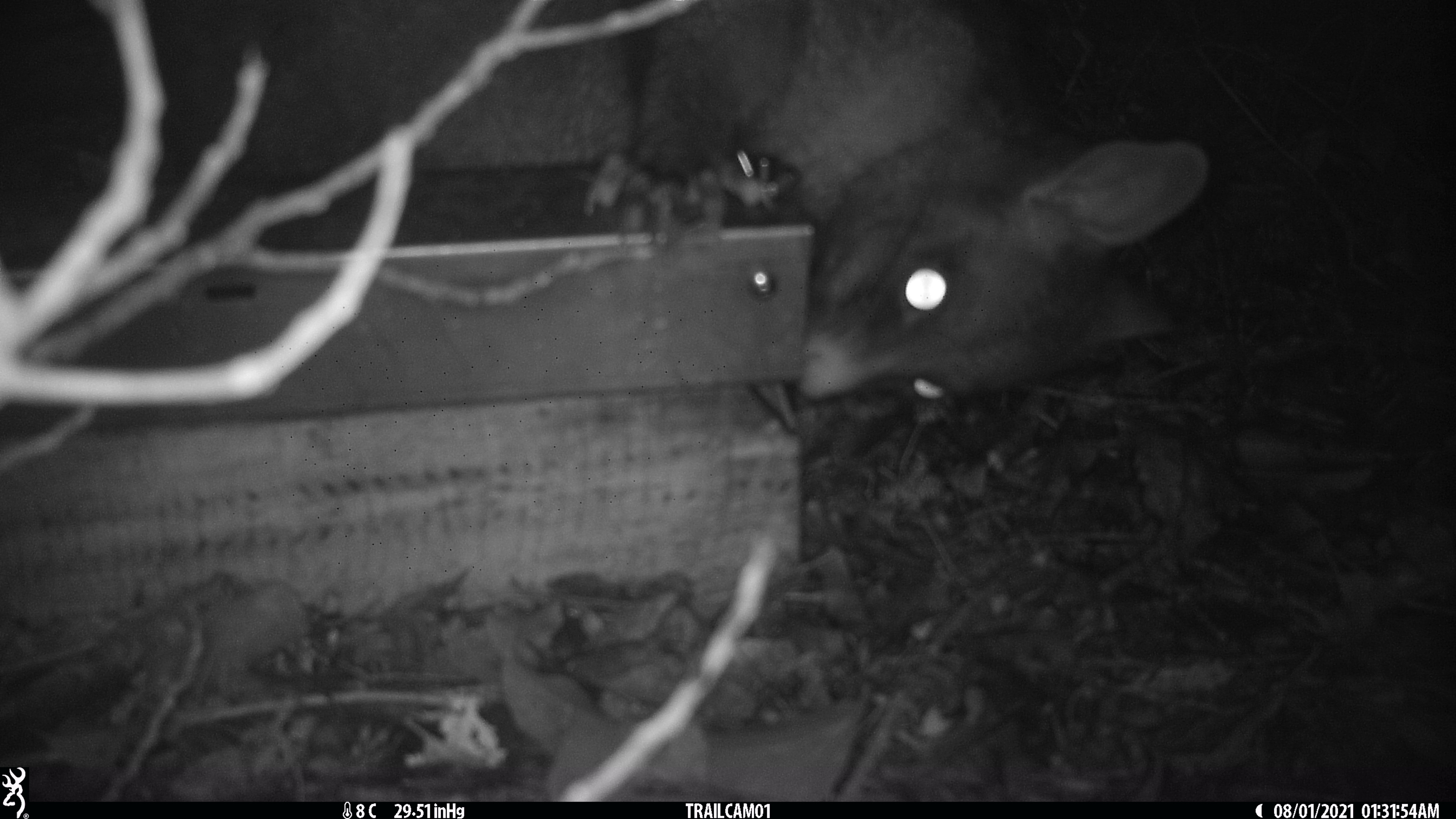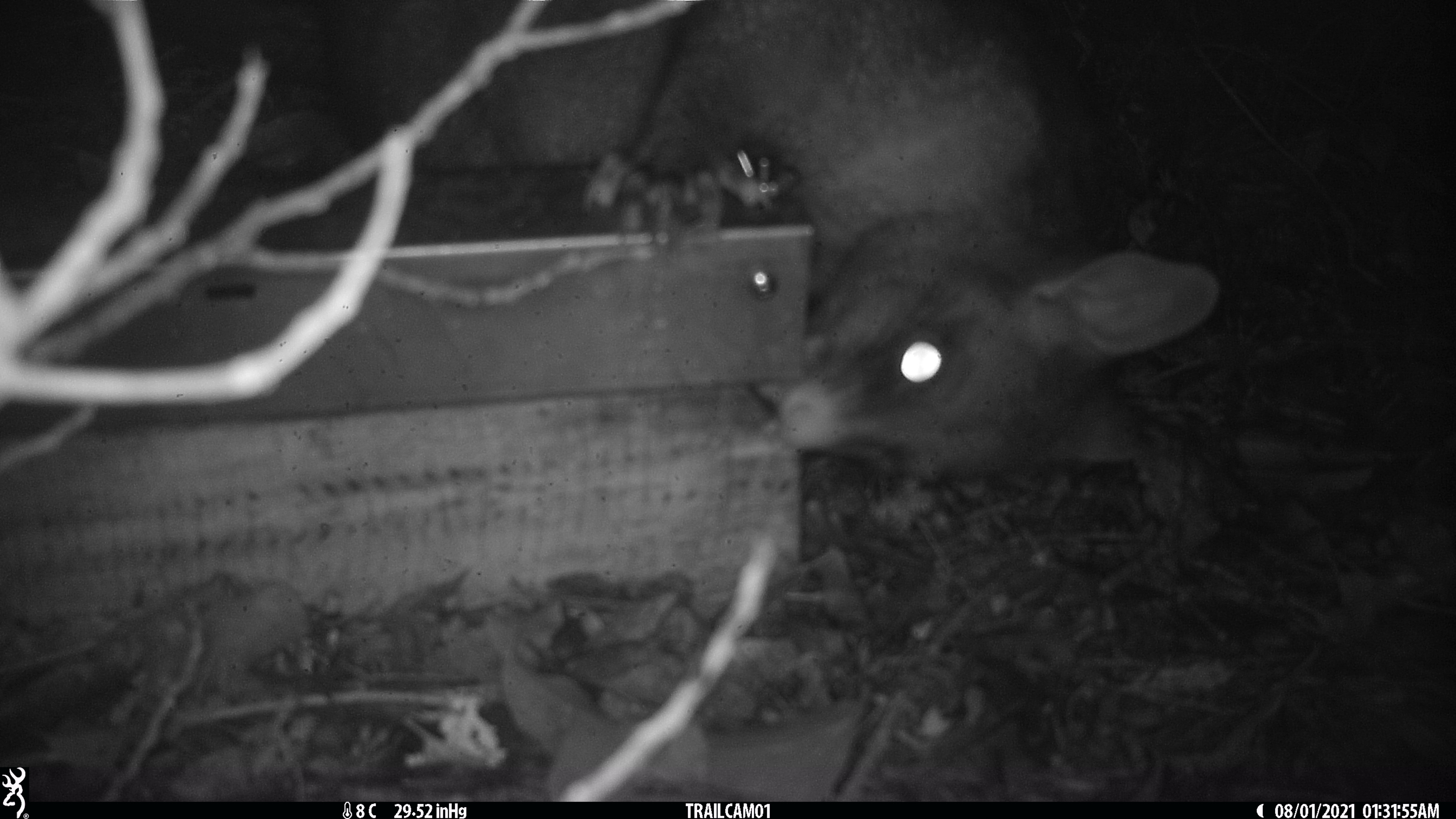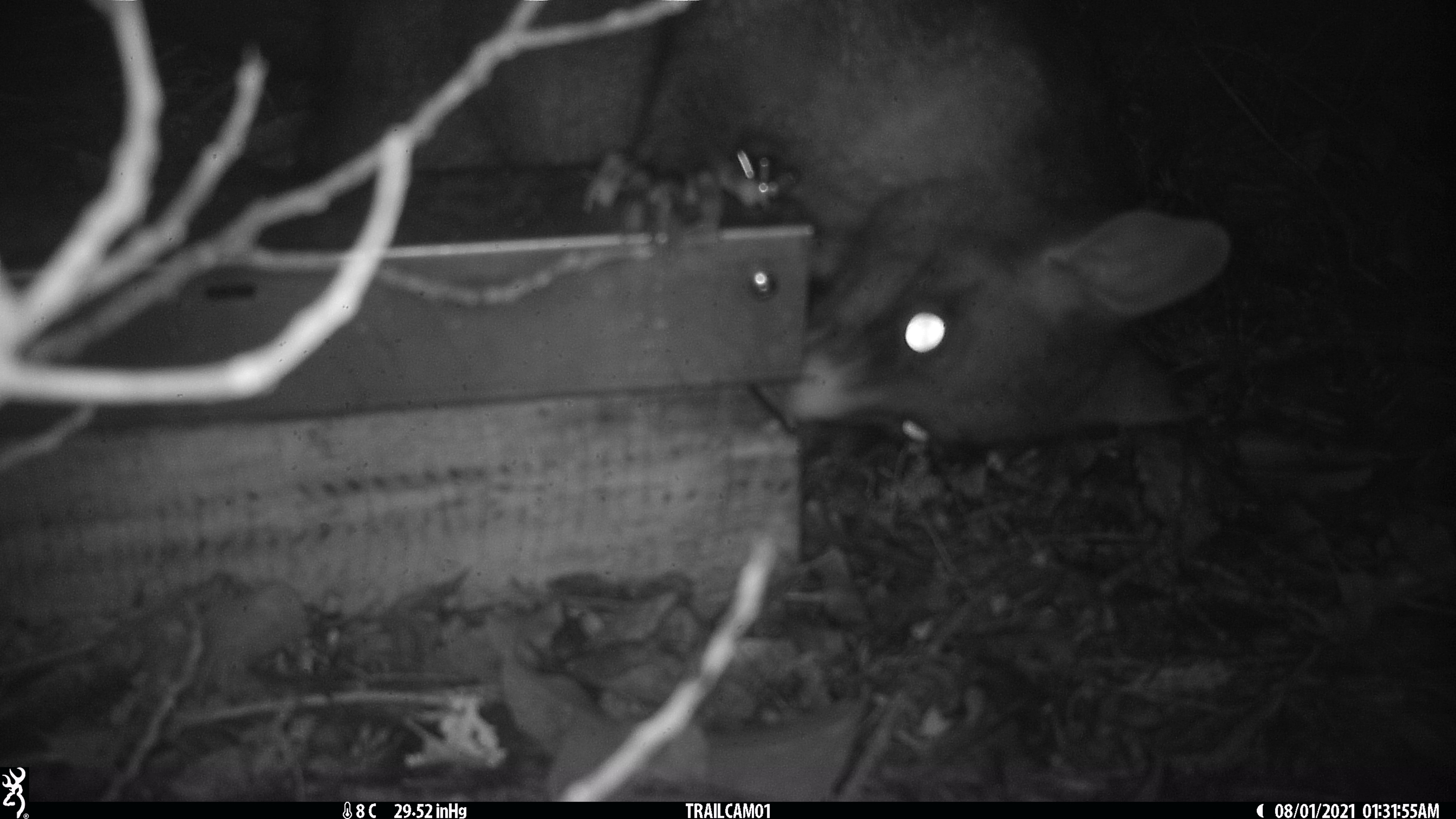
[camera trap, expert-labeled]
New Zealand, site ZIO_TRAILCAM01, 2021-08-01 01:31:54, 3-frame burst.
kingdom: Animalia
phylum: Chordata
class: Mammalia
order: Diprotodontia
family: Phalangeridae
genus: Trichosurus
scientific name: Trichosurus vulpecula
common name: common brushtail possum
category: possum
Possum (common brushtail possum) (Trichosurus vulpecula).